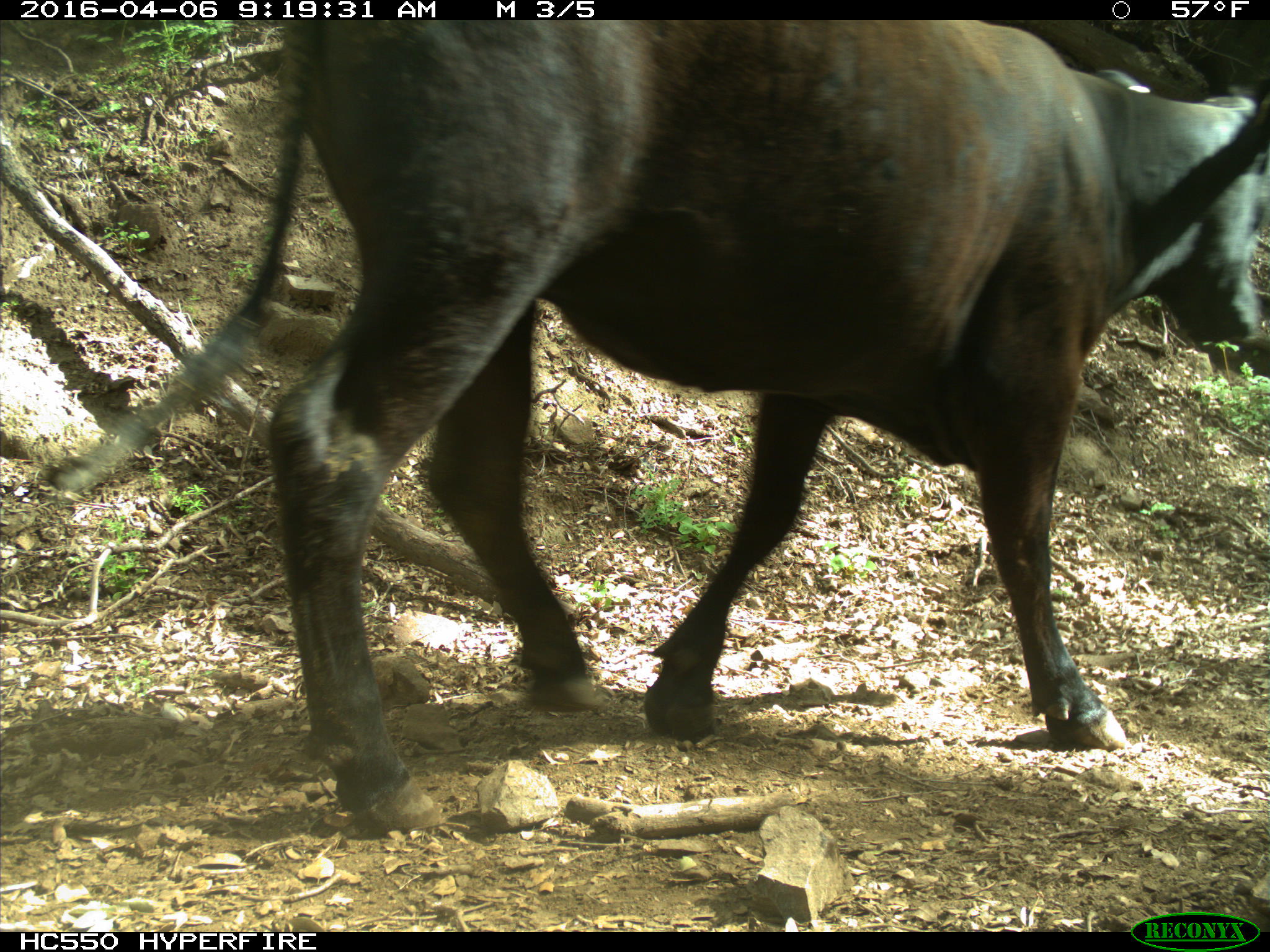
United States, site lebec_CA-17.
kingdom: Animalia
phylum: Chordata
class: Mammalia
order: Artiodactyla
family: Bovidae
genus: Bos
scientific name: Bos taurus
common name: domestic cow